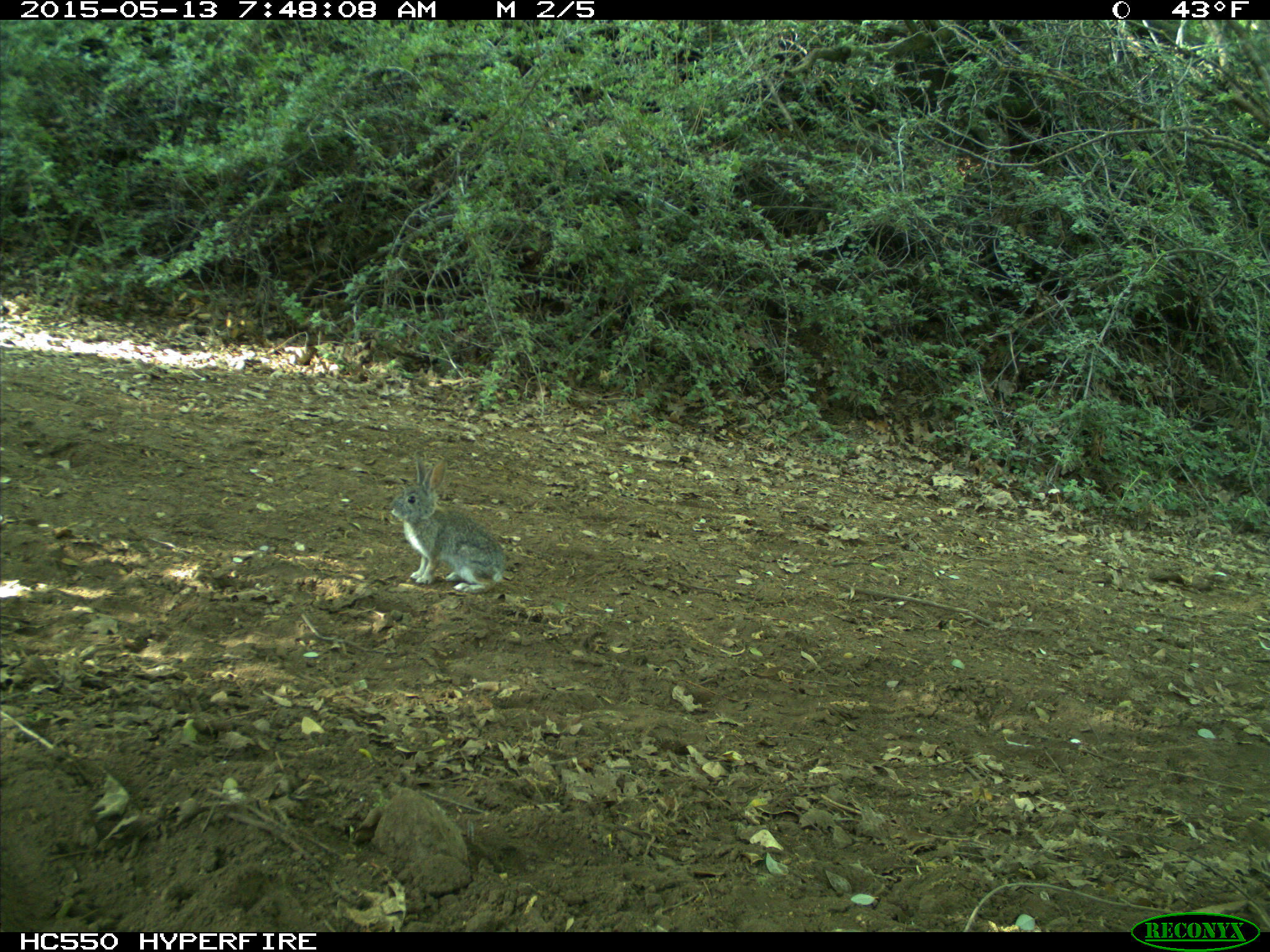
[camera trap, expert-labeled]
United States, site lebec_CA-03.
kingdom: Animalia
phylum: Chordata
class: Mammalia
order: Lagomorpha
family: Leporidae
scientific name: Leporidae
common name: rabbits and hares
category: unidentified rabbit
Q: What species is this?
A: Unidentified rabbit (rabbits and hares) (Leporidae).